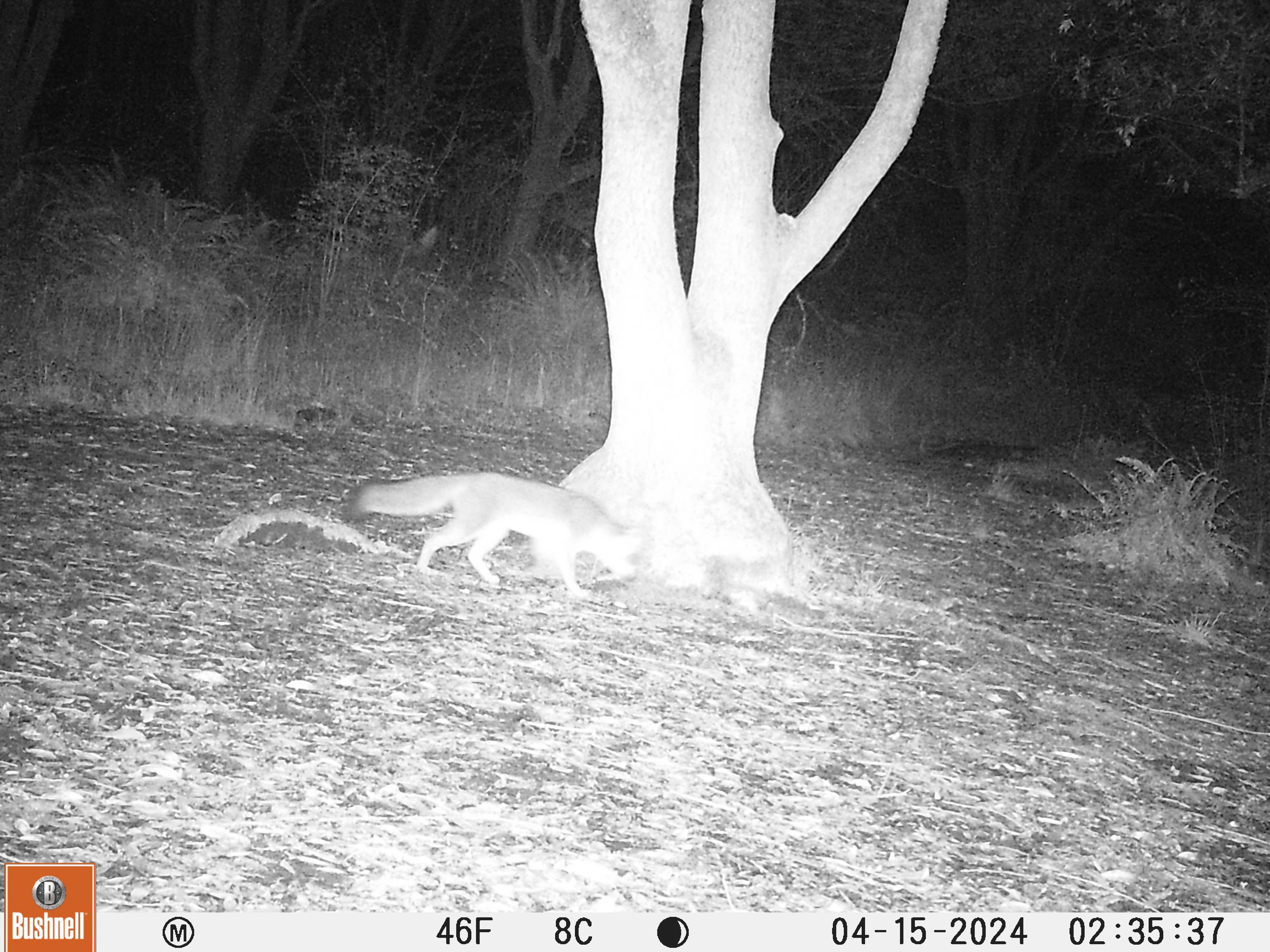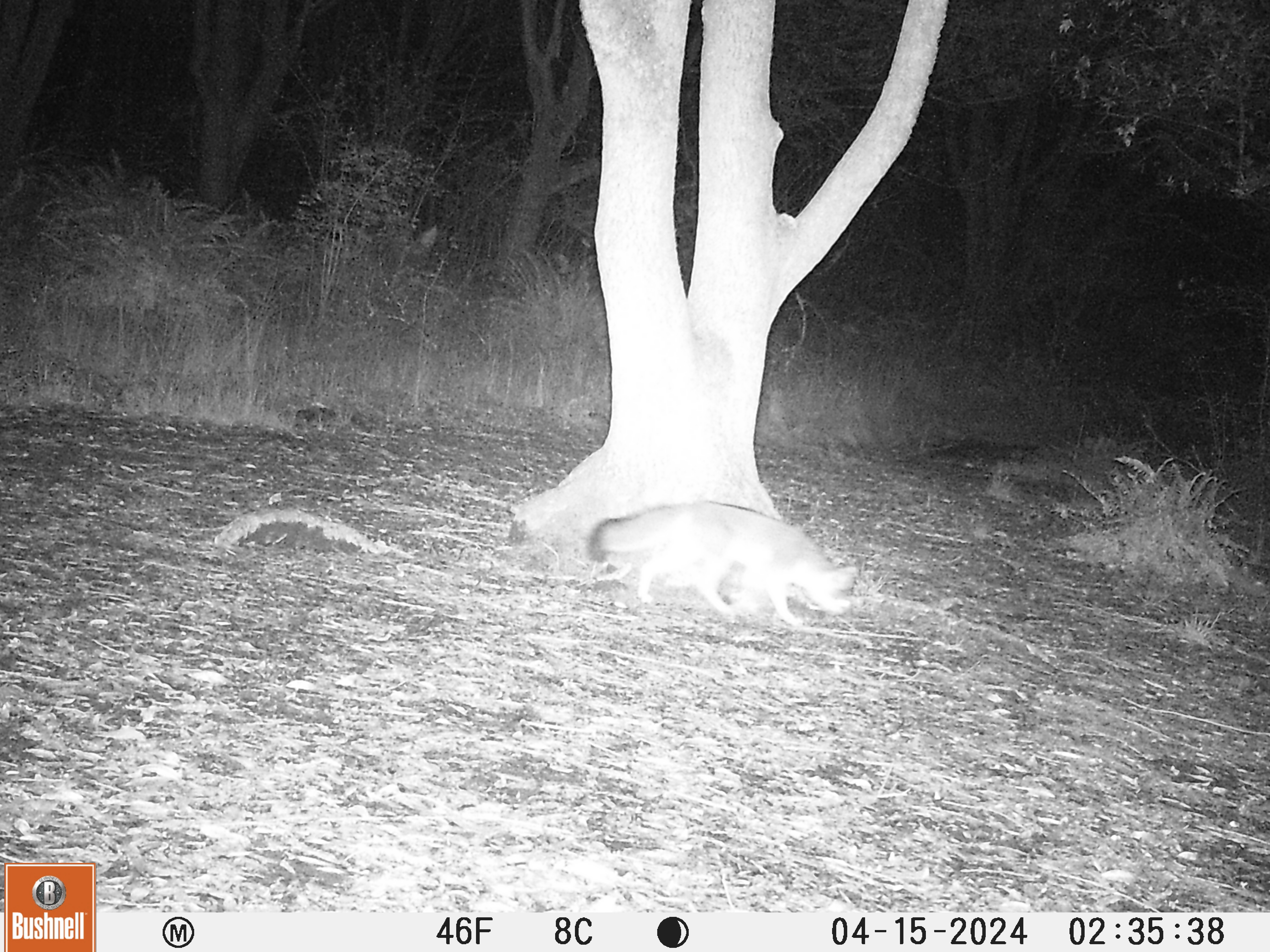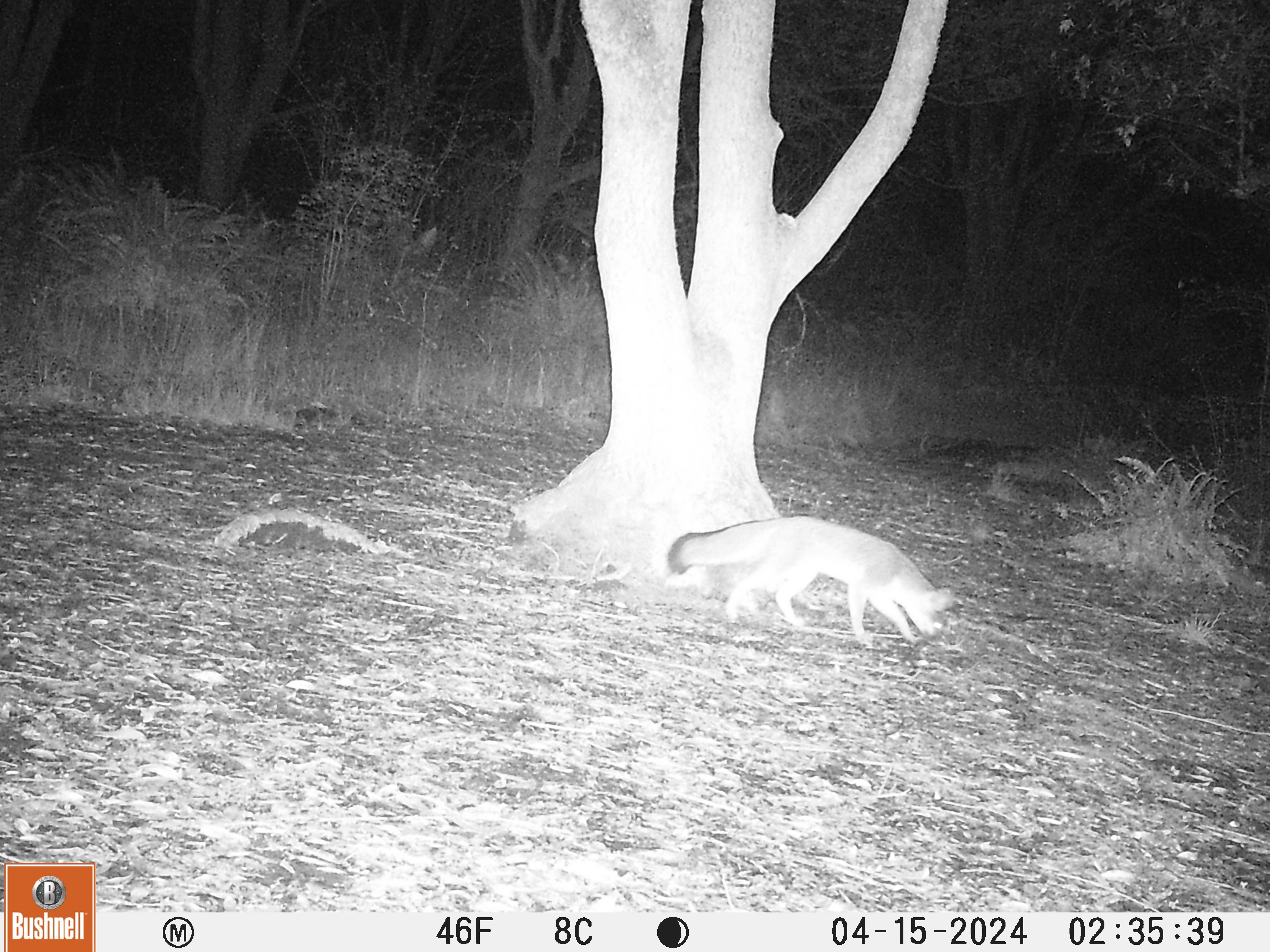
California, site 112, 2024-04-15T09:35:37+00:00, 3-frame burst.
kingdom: Animalia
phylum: Chordata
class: Mammalia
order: Carnivora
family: Canidae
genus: Urocyon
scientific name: Urocyon cinereoargenteus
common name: gray fox